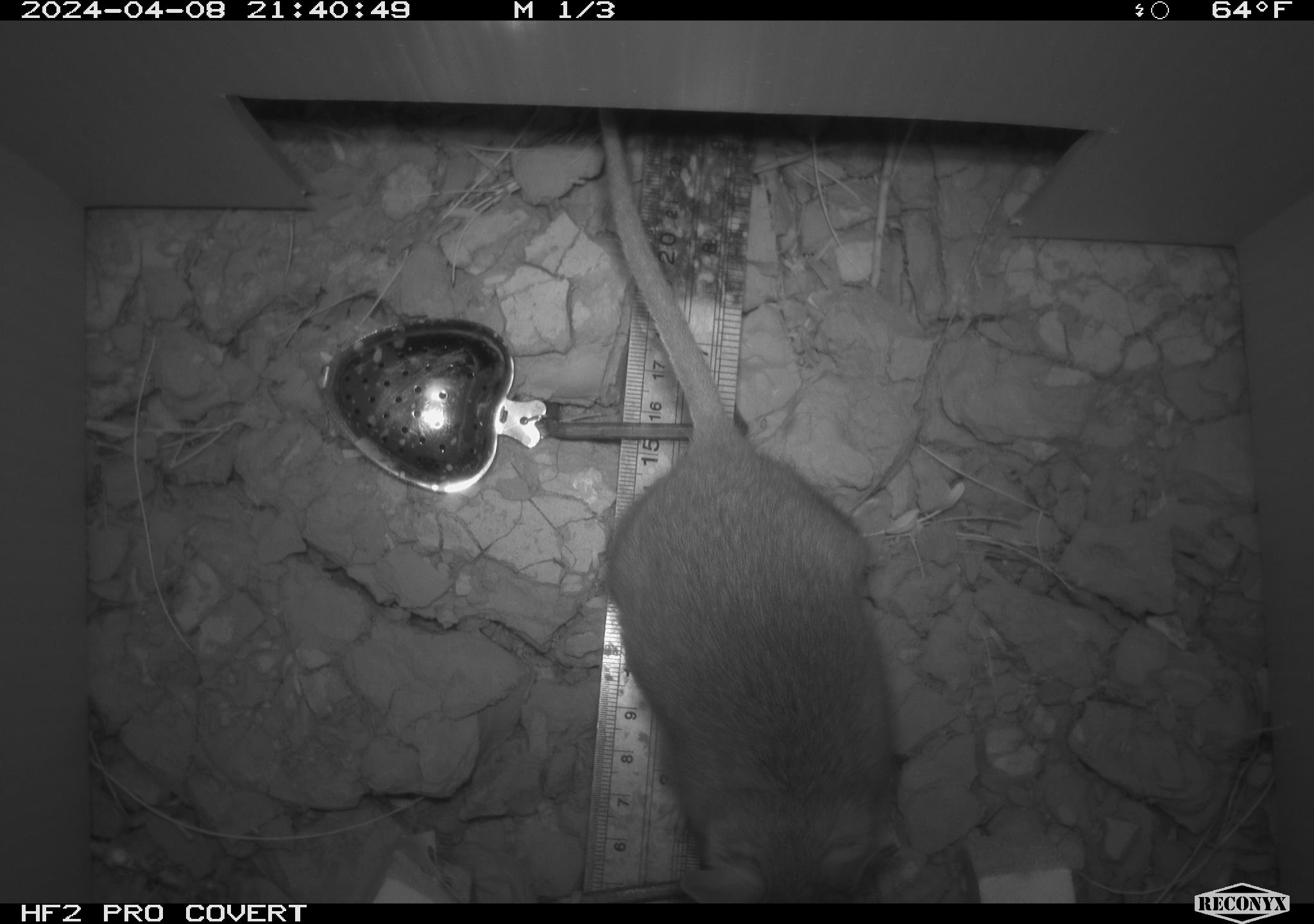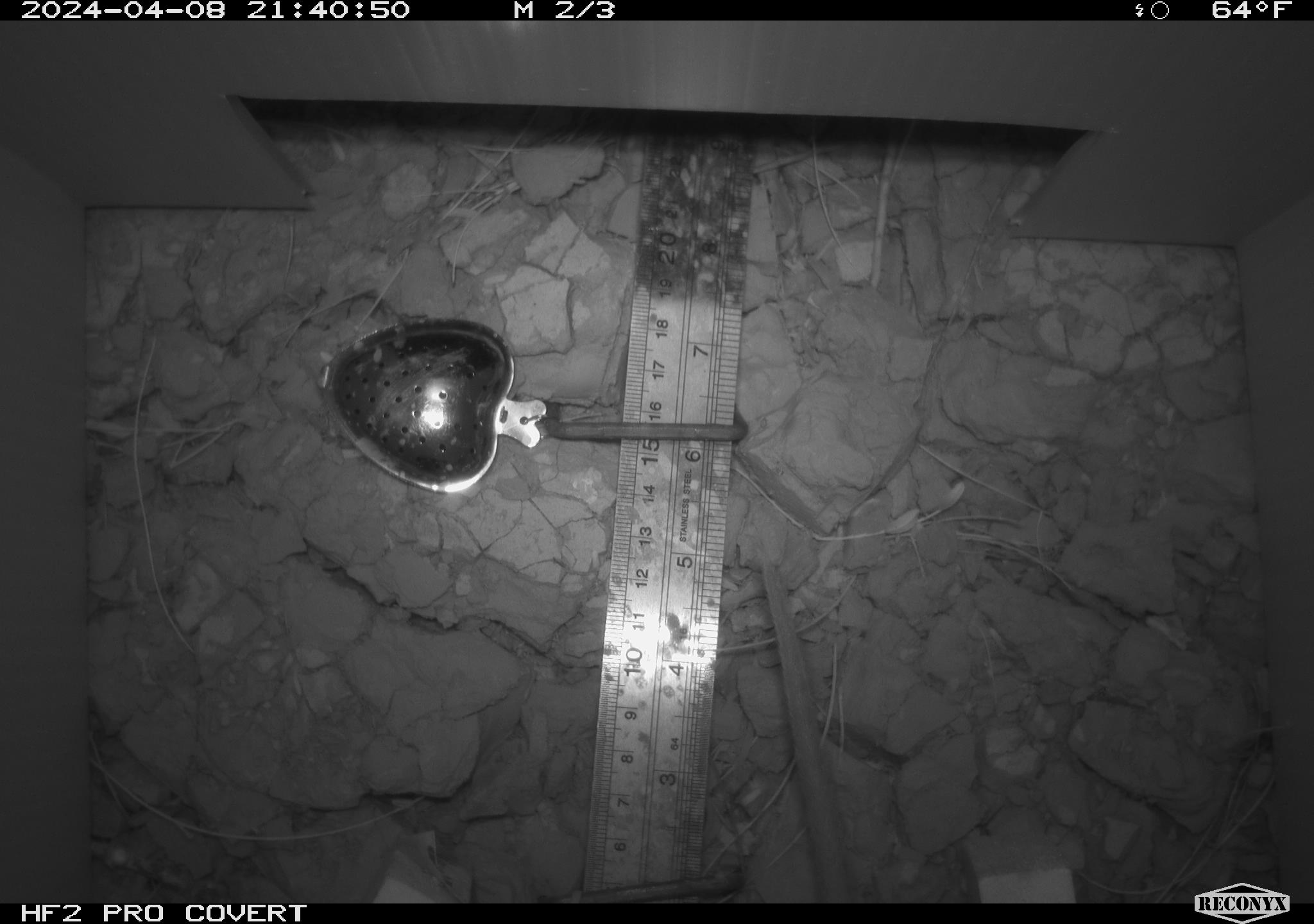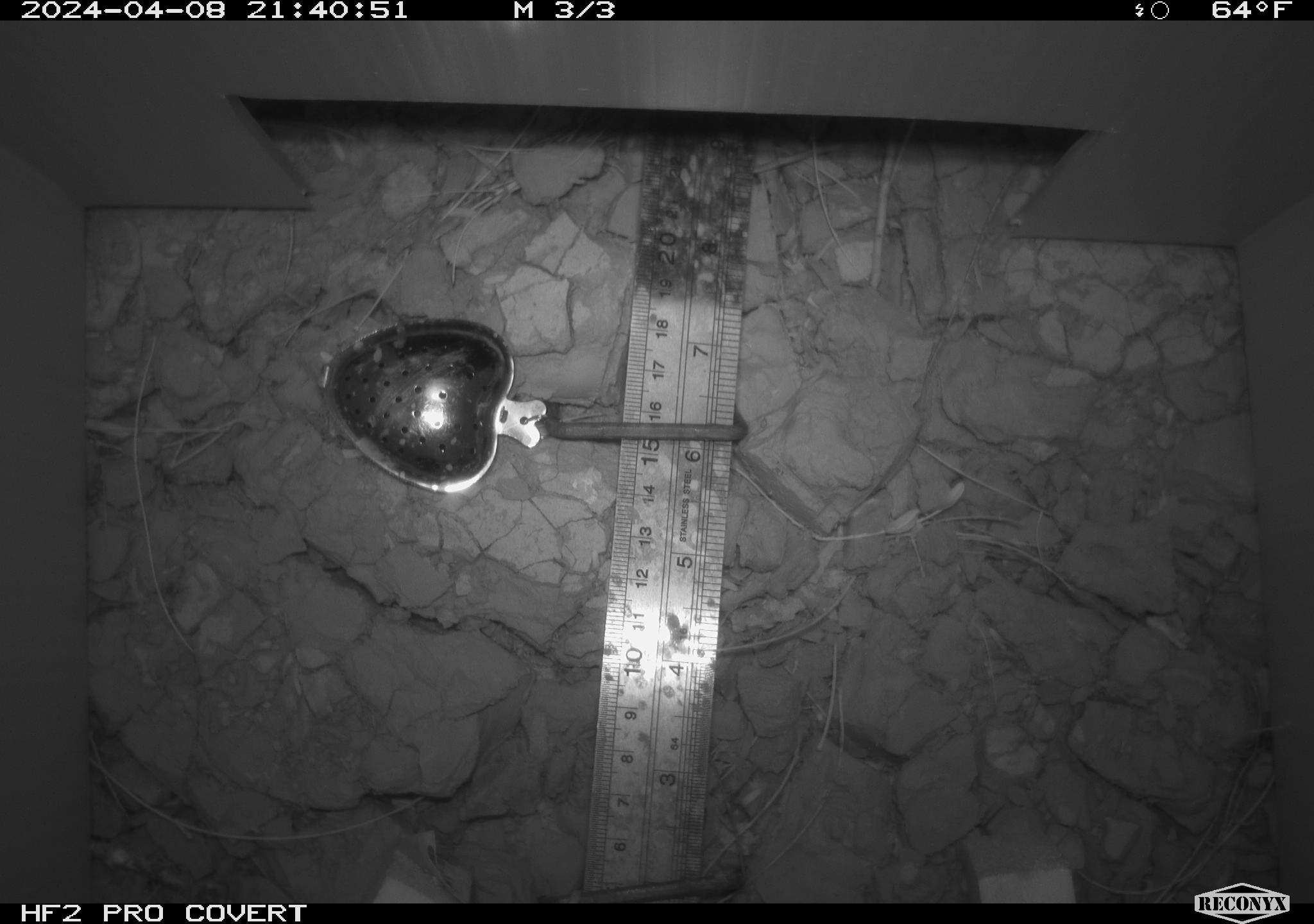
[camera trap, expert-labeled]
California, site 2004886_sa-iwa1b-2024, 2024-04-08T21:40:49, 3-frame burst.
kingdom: Animalia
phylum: Chordata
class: Mammalia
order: Rodentia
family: Cricetidae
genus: Neotoma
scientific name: Neotoma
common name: pack rat or woodrat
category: neotoma species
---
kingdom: Animalia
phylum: Chordata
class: Mammalia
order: Rodentia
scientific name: Rodentia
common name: mouse species